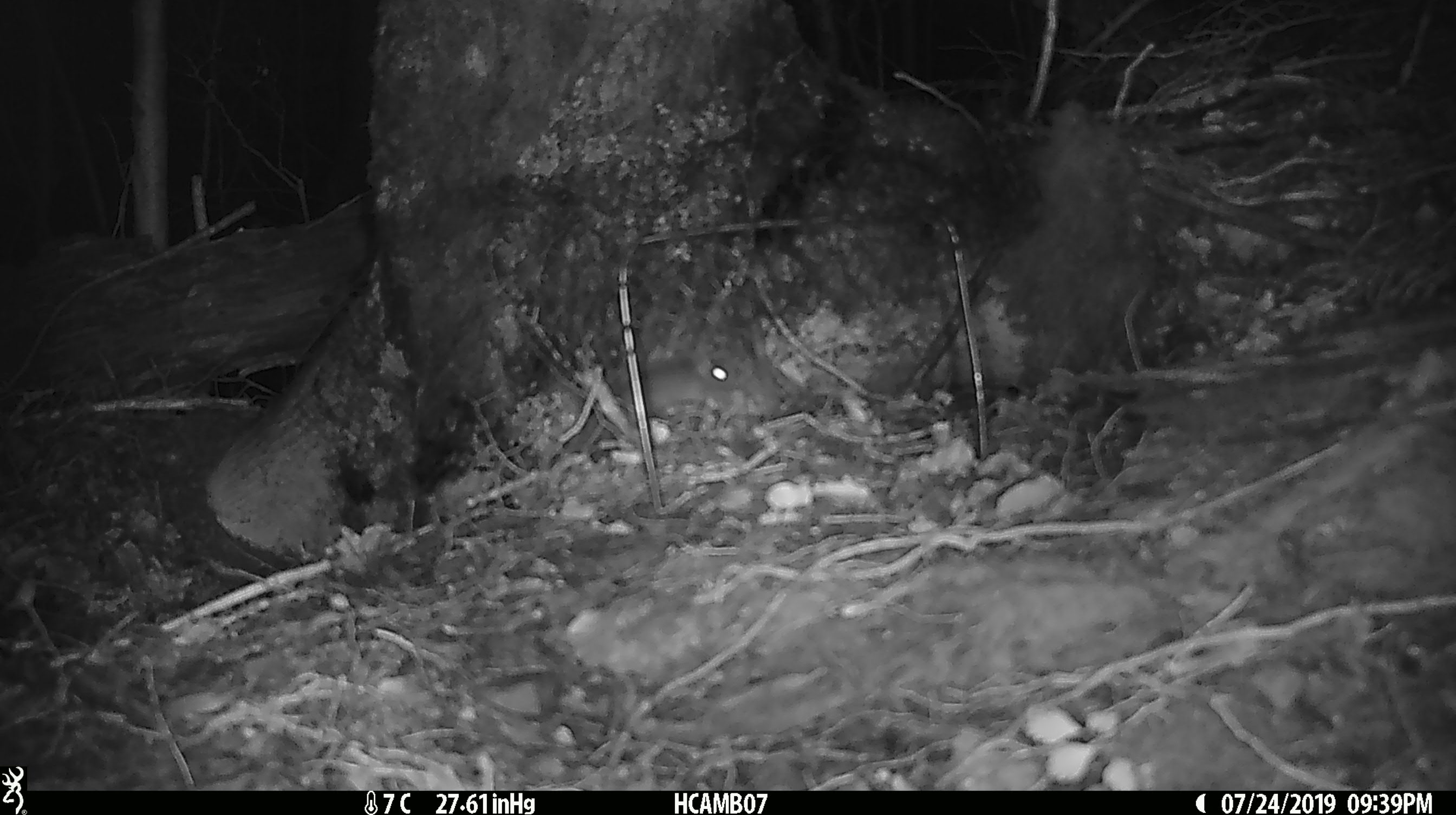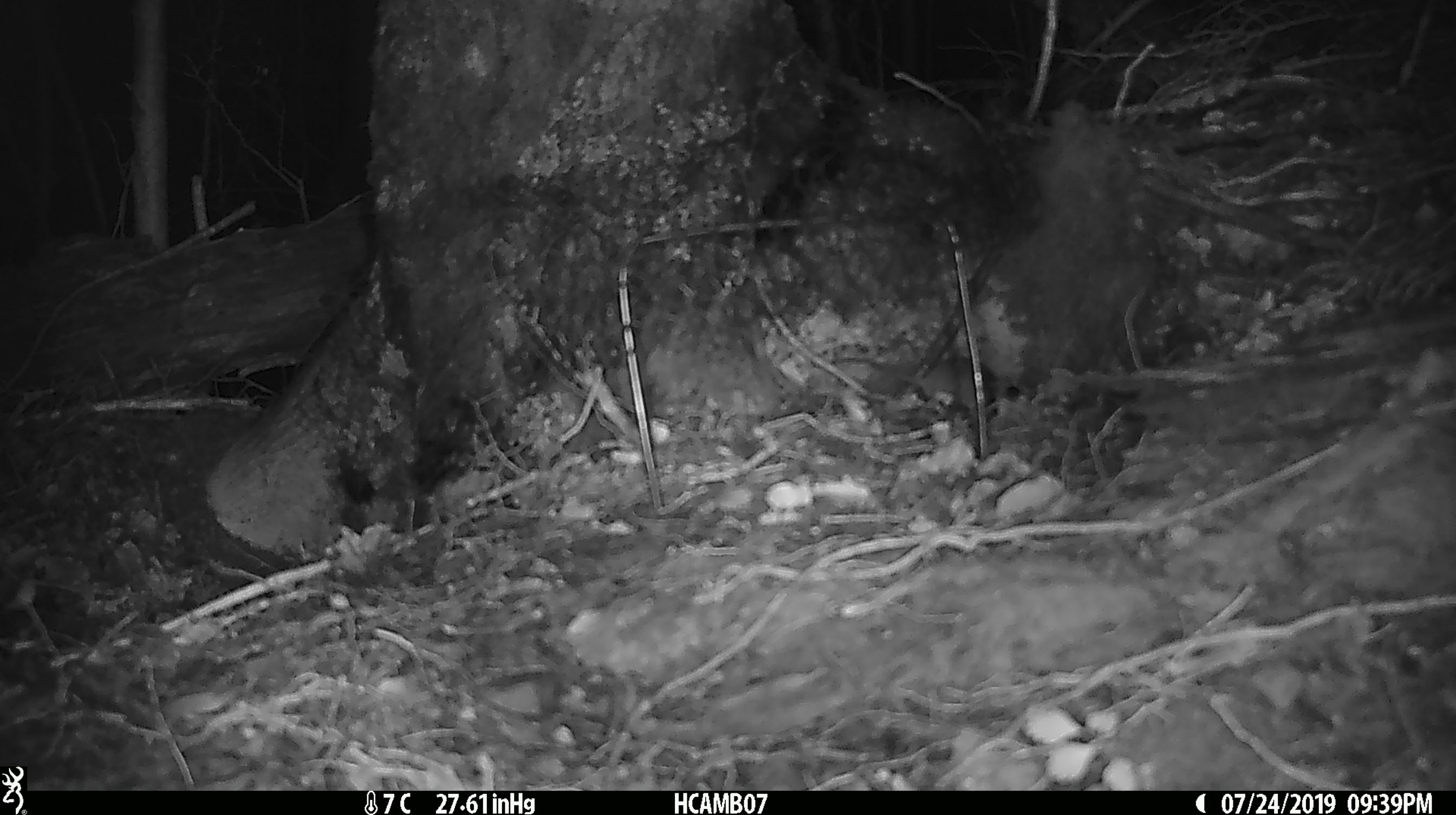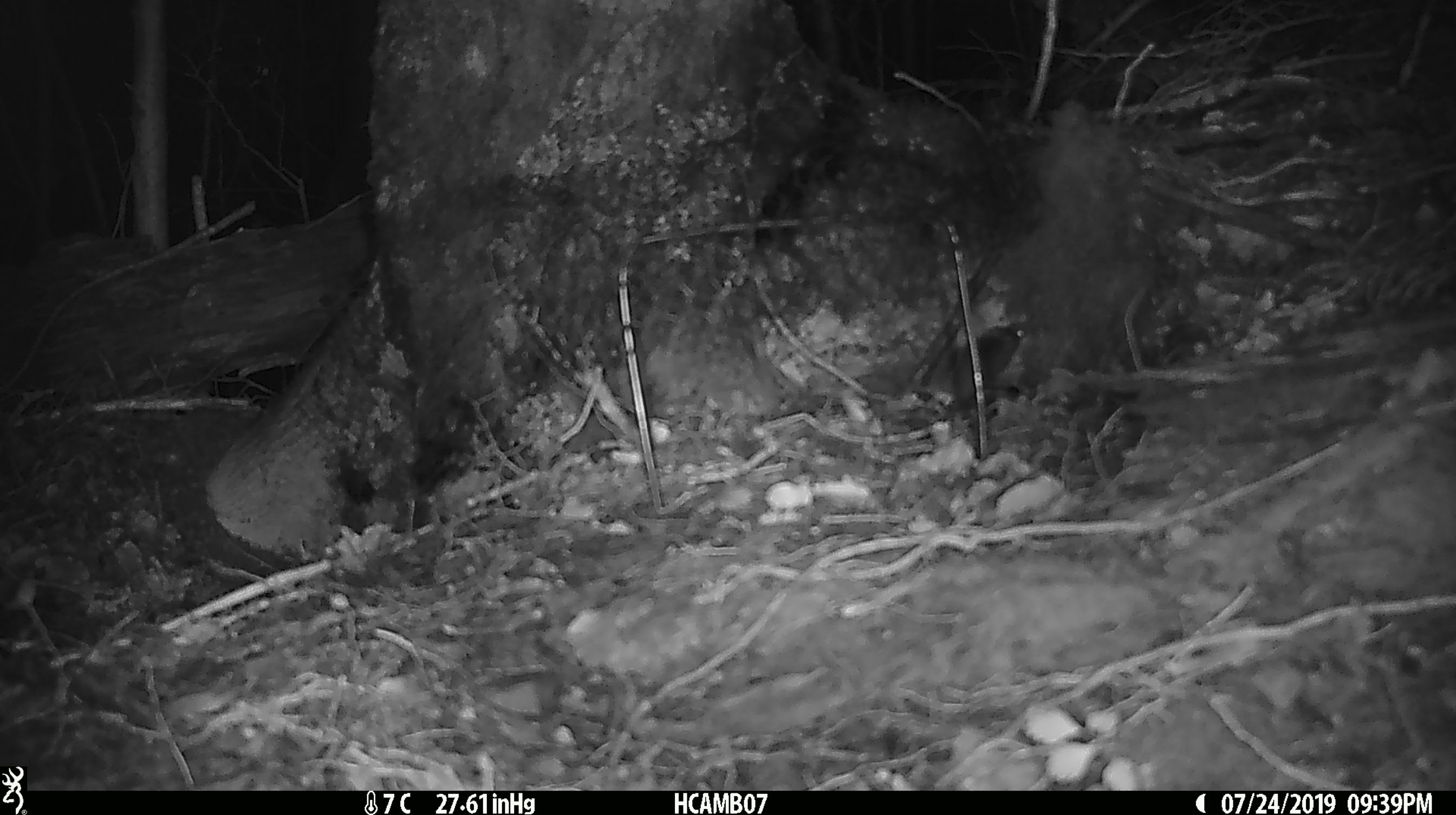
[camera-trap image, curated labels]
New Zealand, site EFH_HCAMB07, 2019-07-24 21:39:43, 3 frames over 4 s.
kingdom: Animalia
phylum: Chordata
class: Mammalia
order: Rodentia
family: Muridae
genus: Mus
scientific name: Mus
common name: mouse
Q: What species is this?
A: Mouse (Mus).